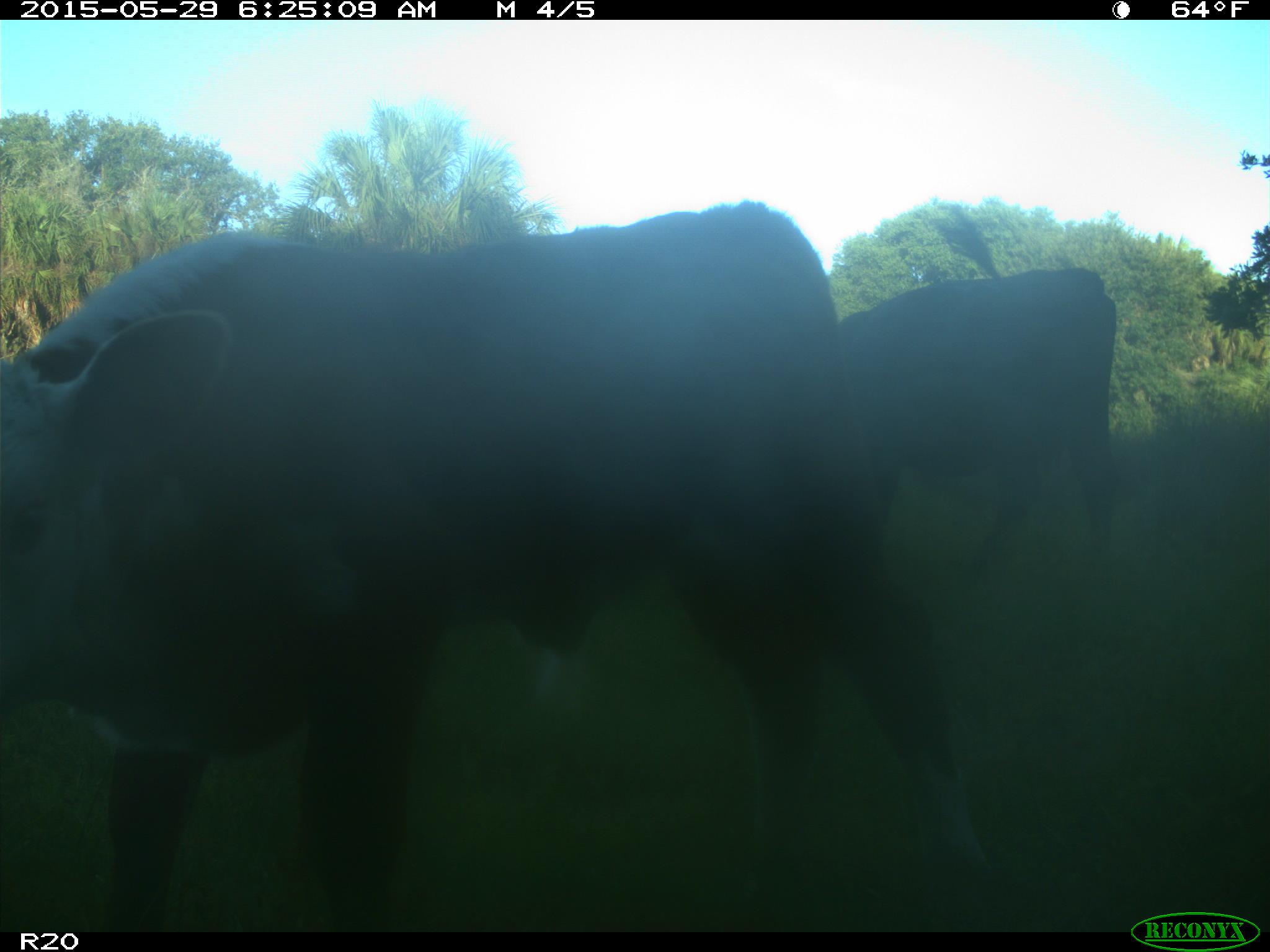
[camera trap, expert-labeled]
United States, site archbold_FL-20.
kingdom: Animalia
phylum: Chordata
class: Mammalia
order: Artiodactyla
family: Bovidae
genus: Bos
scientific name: Bos taurus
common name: domestic cow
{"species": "Bos taurus (domestic cow)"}